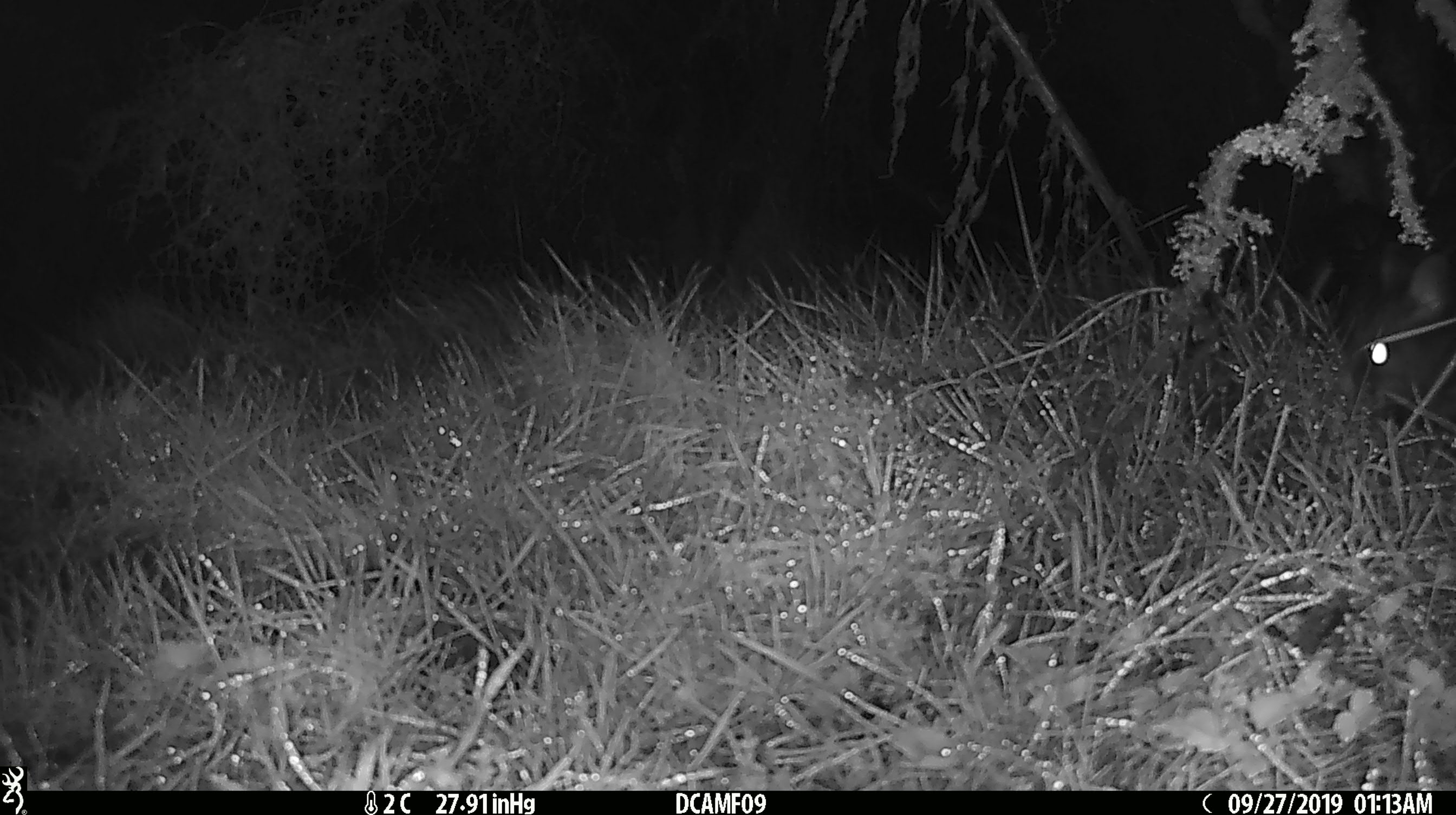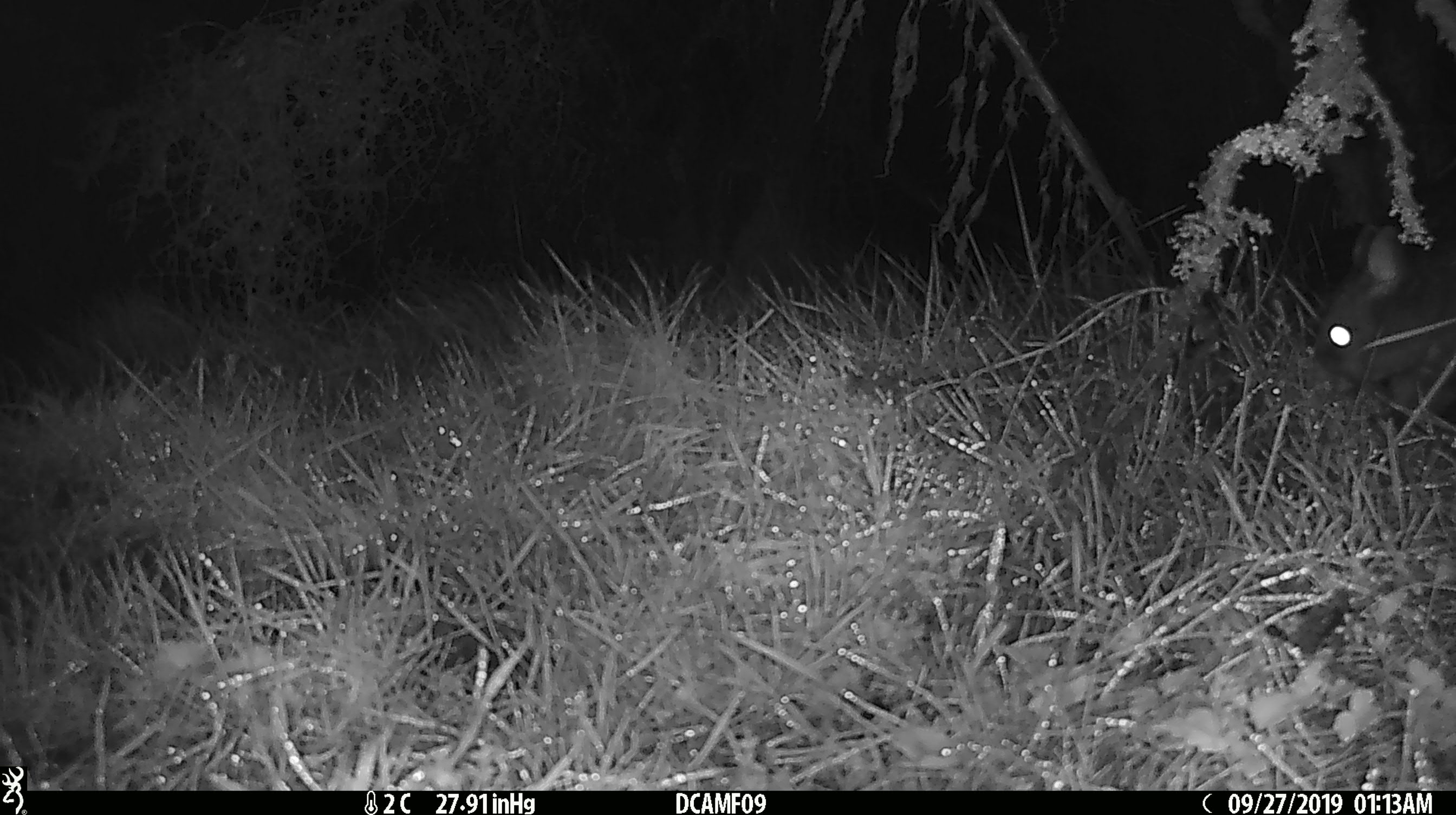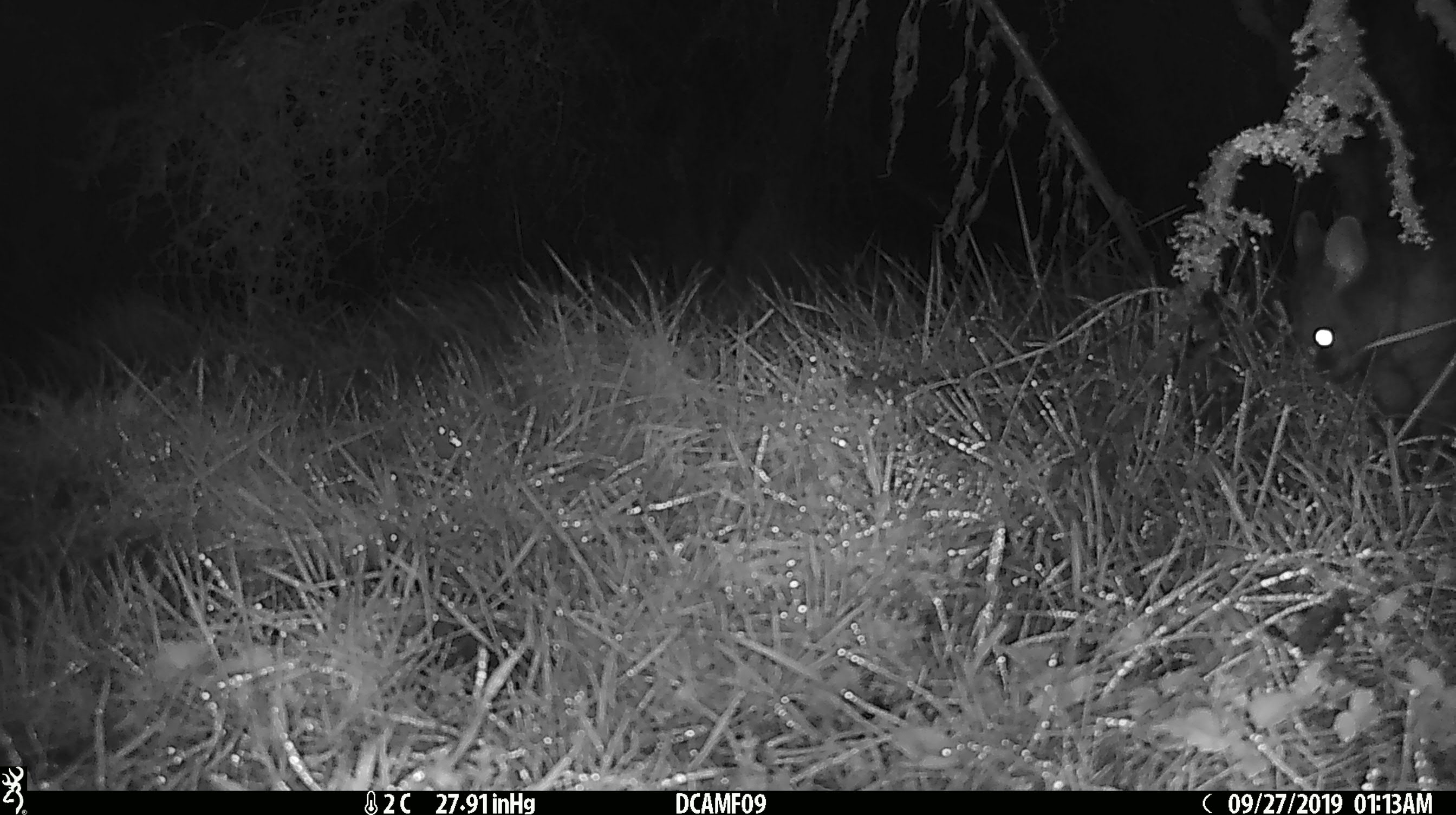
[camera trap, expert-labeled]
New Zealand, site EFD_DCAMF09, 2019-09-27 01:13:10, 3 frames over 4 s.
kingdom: Animalia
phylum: Chordata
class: Mammalia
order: Diprotodontia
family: Phalangeridae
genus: Trichosurus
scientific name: Trichosurus vulpecula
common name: common brushtail possum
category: possum